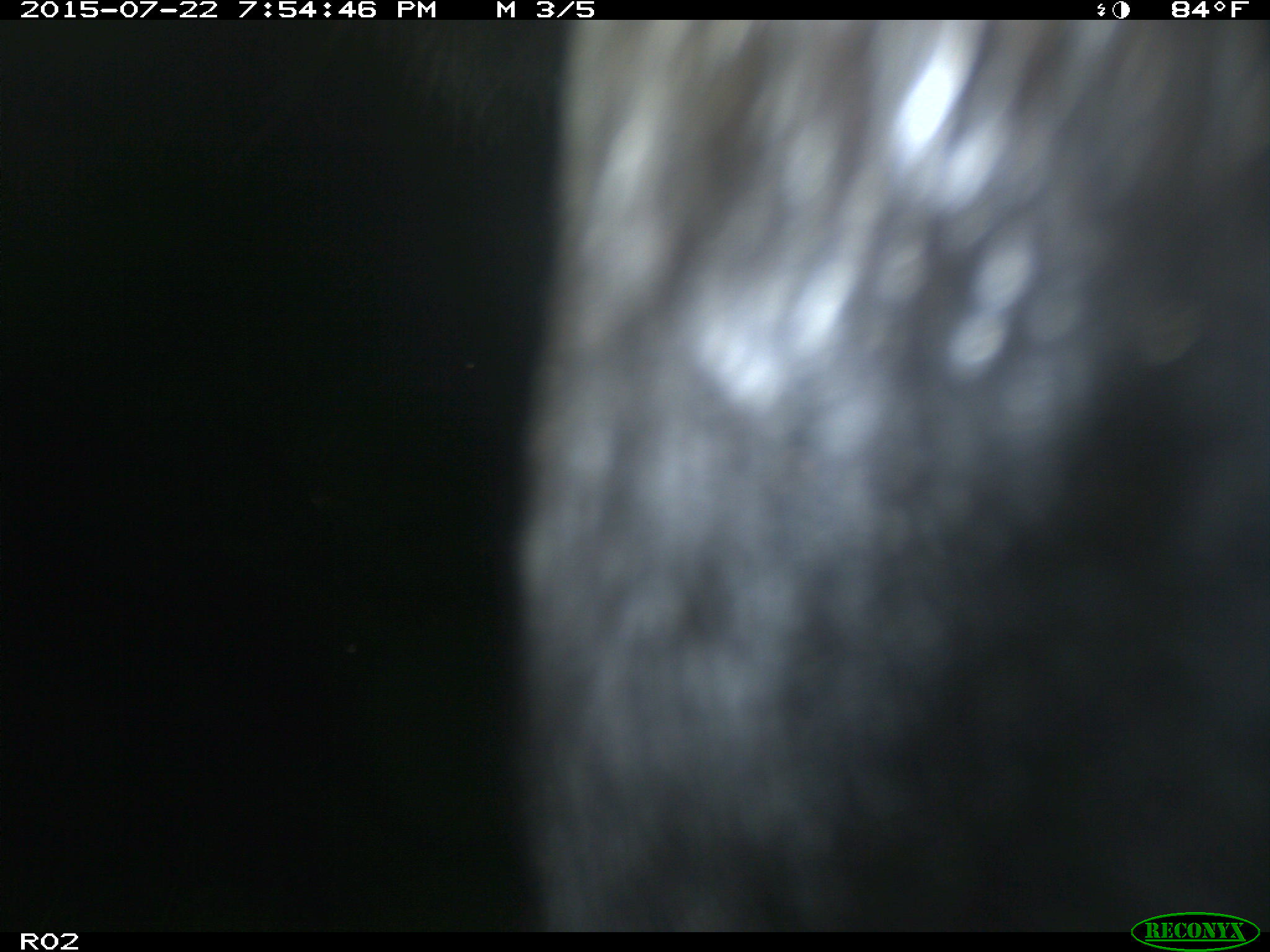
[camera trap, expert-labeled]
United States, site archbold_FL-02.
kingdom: Animalia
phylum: Chordata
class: Mammalia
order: Artiodactyla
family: Bovidae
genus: Bos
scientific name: Bos taurus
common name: domestic cow